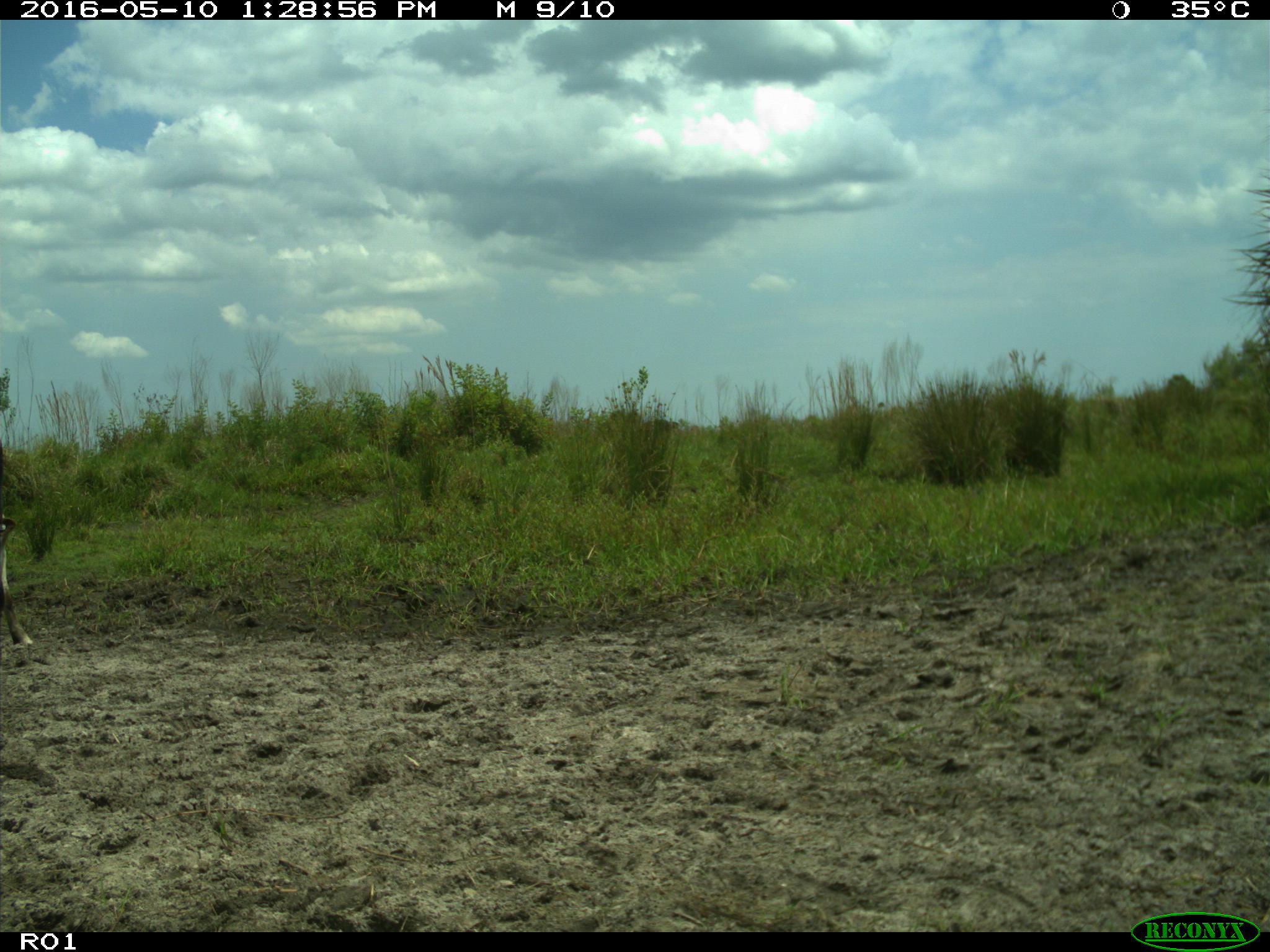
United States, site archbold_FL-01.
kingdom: Animalia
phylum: Chordata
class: Mammalia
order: Artiodactyla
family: Bovidae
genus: Bos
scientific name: Bos taurus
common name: domestic cow